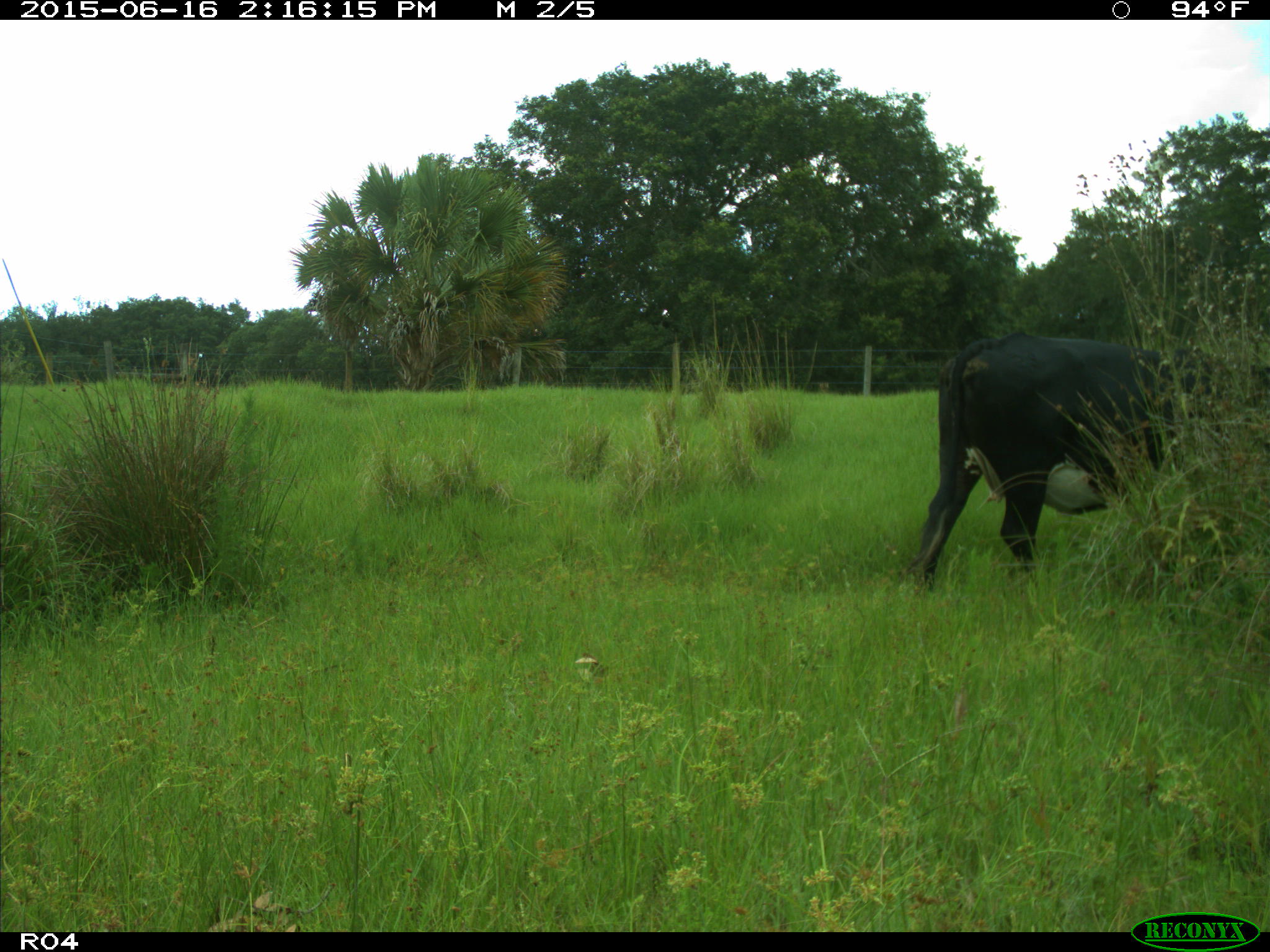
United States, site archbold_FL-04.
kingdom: Animalia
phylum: Chordata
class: Mammalia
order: Artiodactyla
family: Bovidae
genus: Bos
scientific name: Bos taurus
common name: domestic cow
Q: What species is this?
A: Bos taurus (domestic cow).